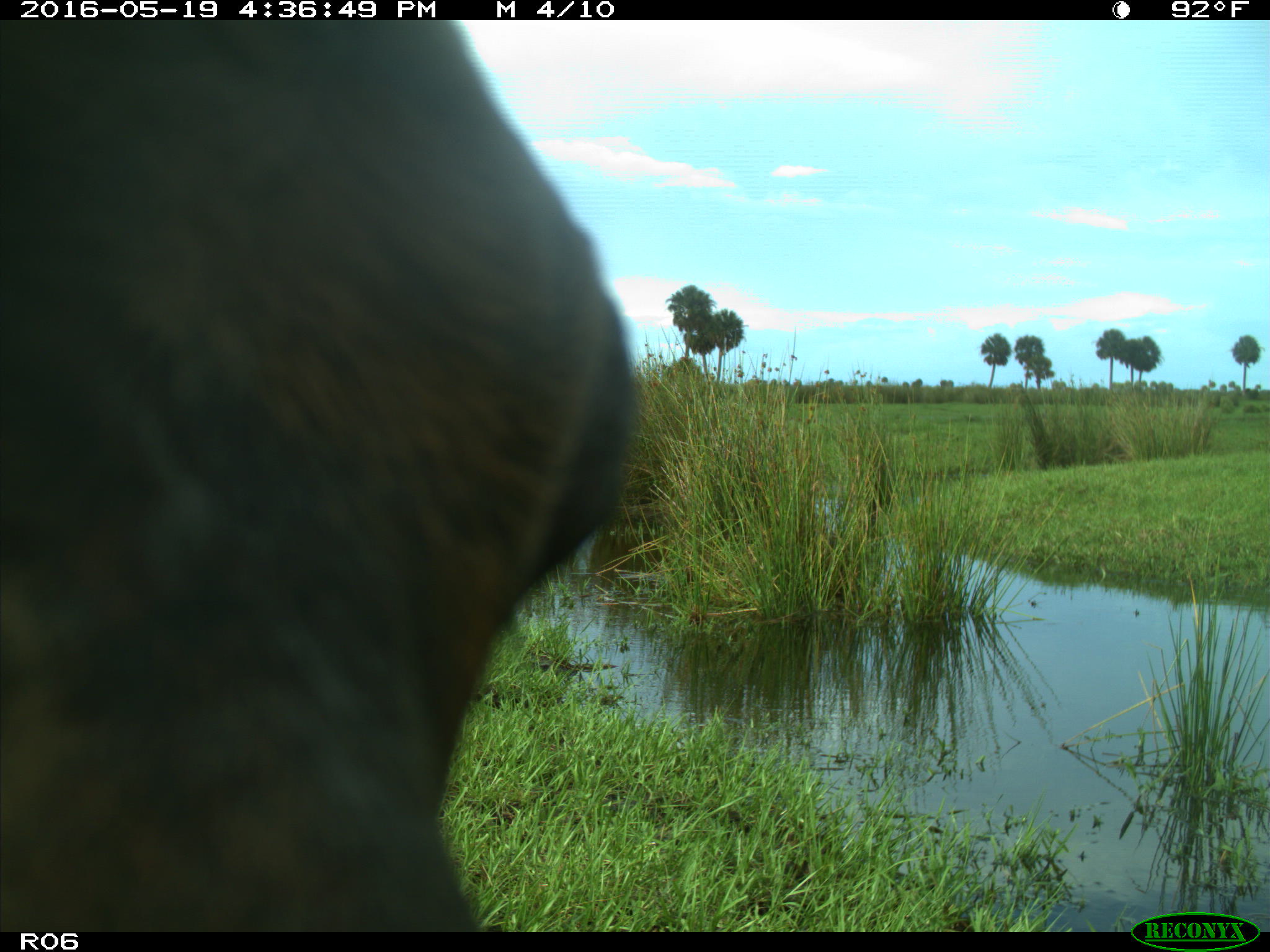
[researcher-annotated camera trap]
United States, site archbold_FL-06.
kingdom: Animalia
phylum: Chordata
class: Mammalia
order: Artiodactyla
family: Bovidae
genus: Bos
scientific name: Bos taurus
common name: domestic cow